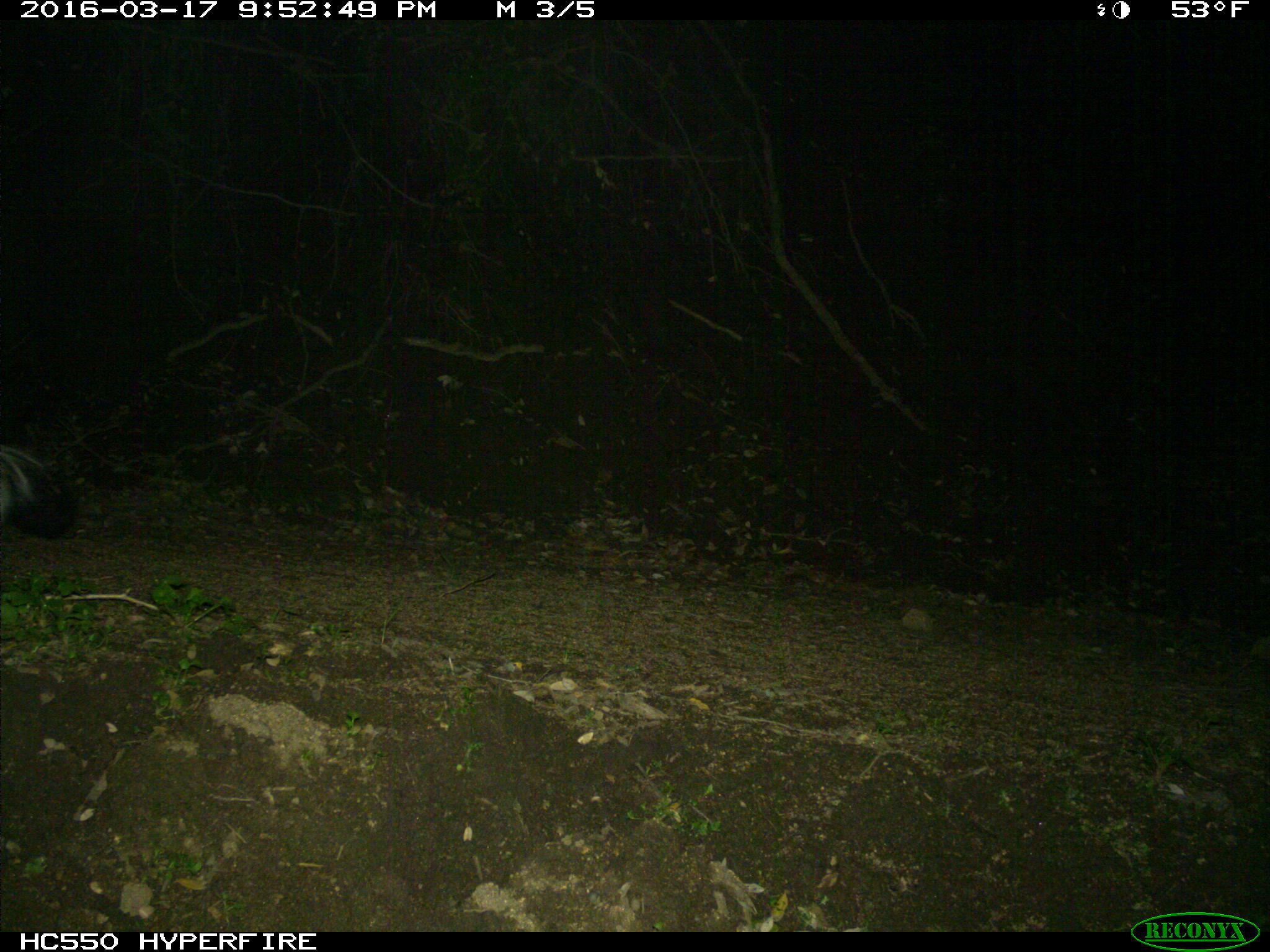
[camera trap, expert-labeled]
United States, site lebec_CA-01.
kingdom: Animalia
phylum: Chordata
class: Mammalia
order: Carnivora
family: Mephitidae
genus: Mephitis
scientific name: Mephitis mephitis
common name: striped skunk